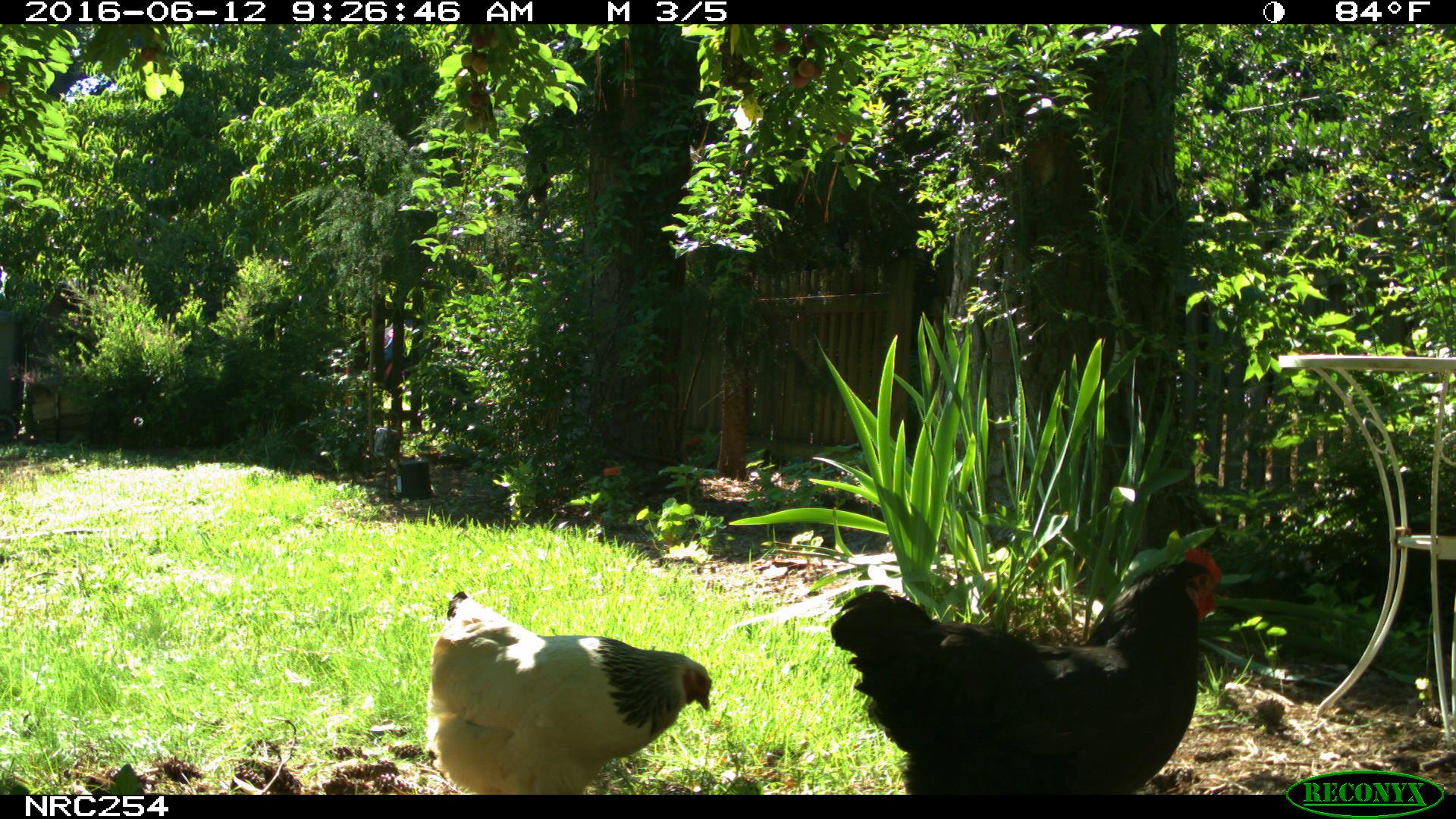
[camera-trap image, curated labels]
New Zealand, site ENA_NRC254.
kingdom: Animalia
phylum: Chordata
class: Aves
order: Galliformes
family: Phasianidae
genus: Gallus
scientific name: Gallus gallus domesticus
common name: chicken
Chicken (Gallus gallus domesticus).